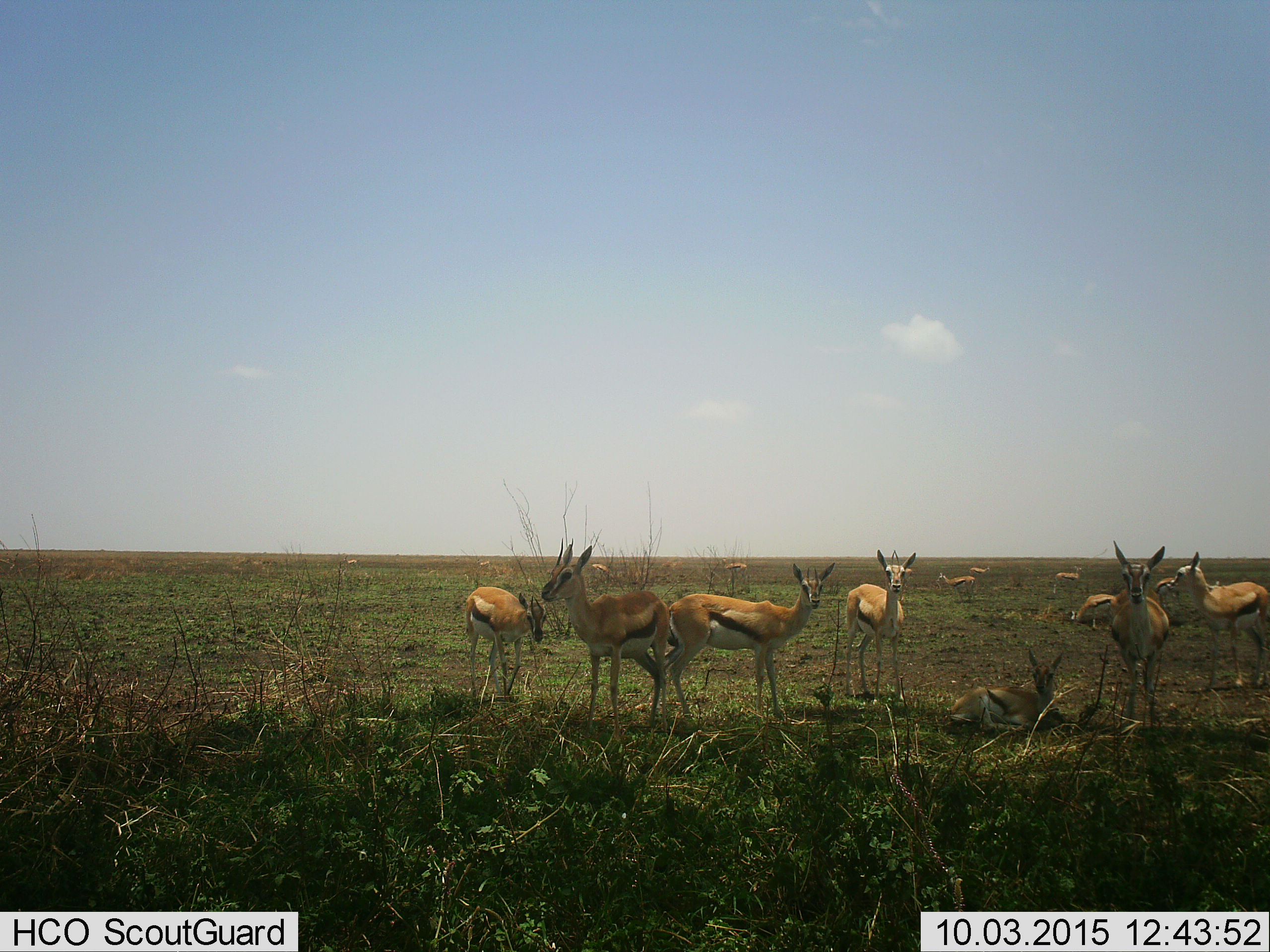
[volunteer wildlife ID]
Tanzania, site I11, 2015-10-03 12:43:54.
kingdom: Animalia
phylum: Chordata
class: Mammalia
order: Artiodactyla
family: Bovidae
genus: Eudorcas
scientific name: Eudorcas thomsonii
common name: thomson's gazelle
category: gazellethomsons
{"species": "gazellethomsons (thomson's gazelle) (Eudorcas thomsonii)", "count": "11-50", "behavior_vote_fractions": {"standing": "100%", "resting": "100%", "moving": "30%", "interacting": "10%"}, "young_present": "30%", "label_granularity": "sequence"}